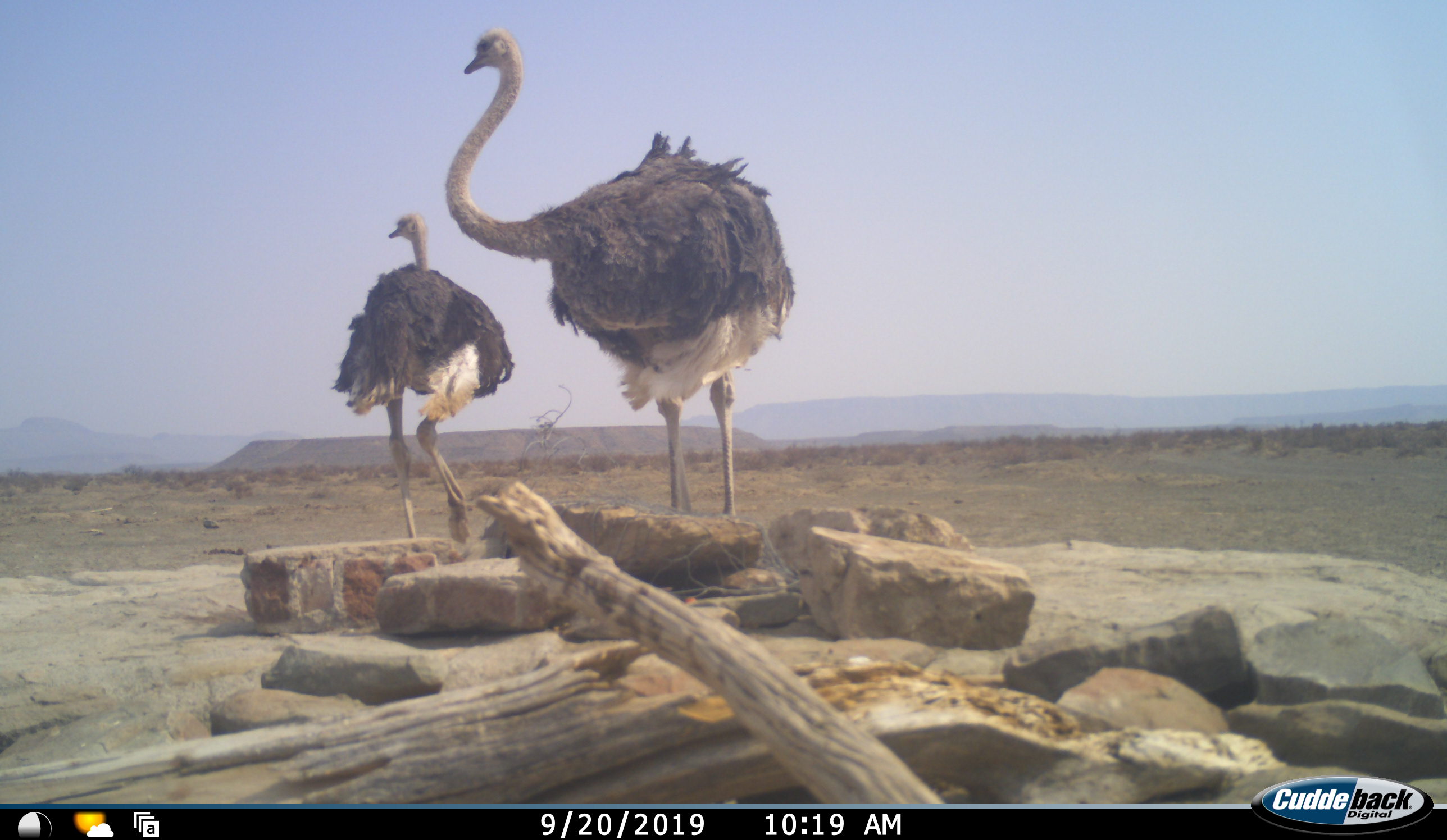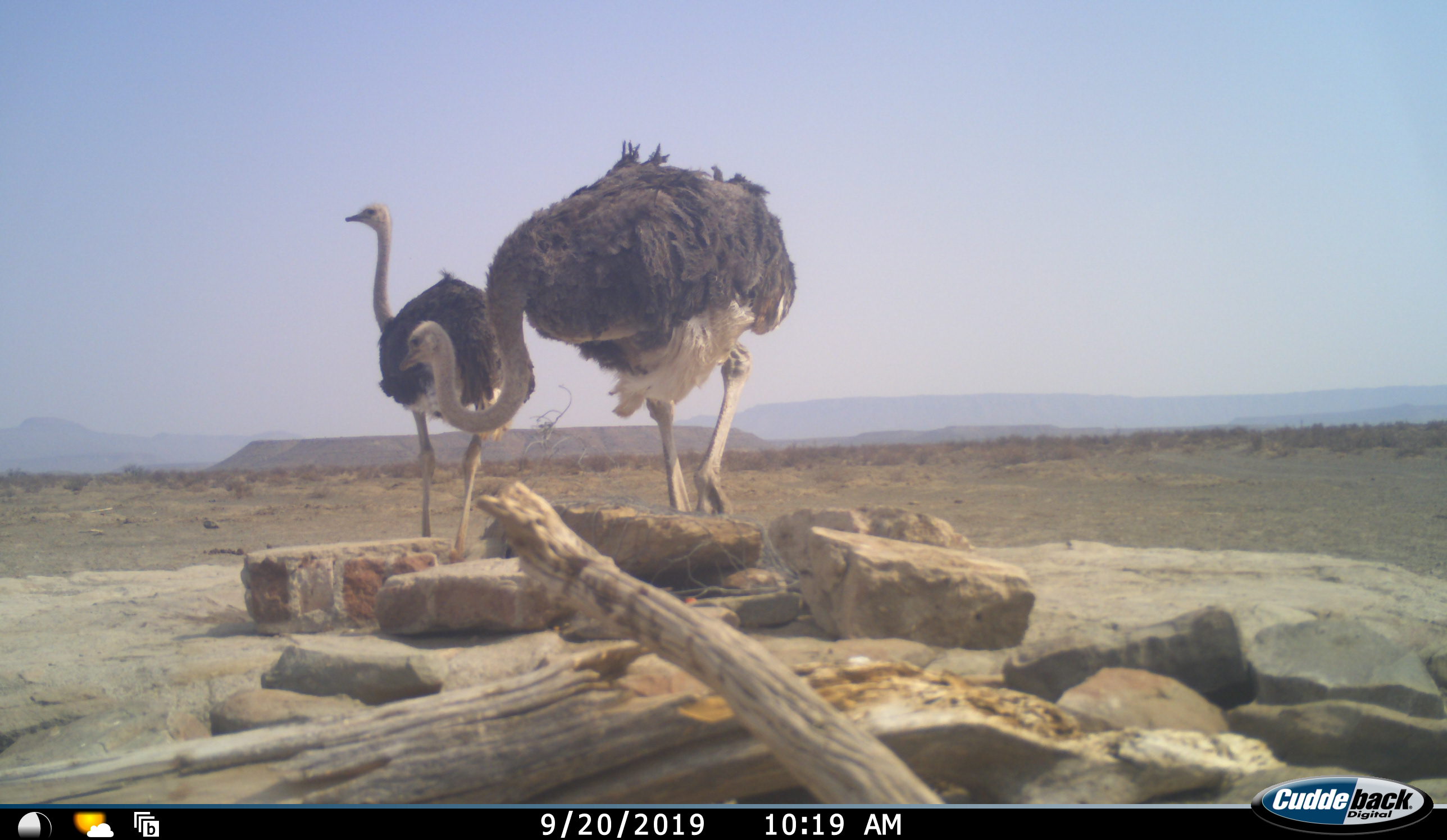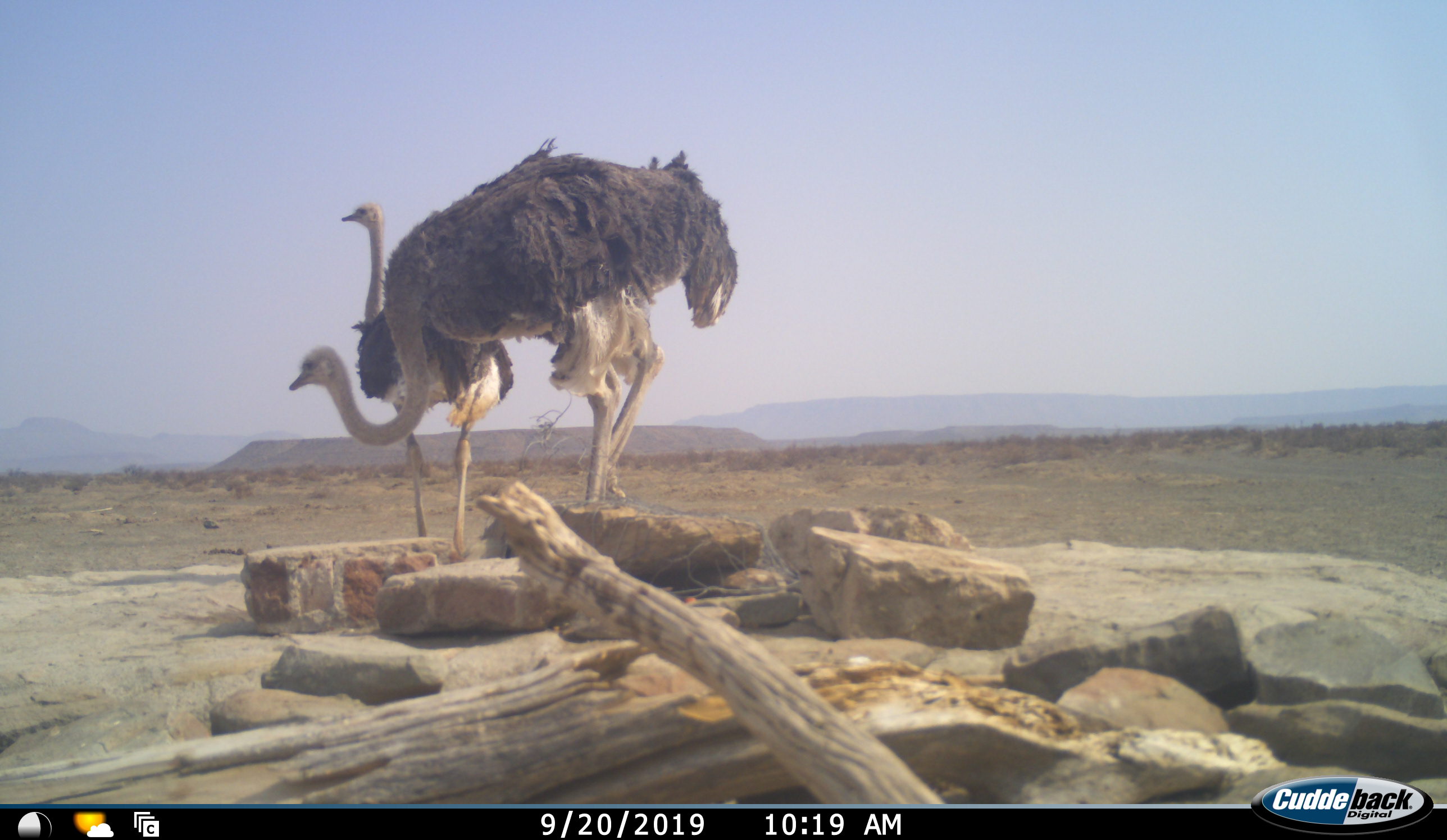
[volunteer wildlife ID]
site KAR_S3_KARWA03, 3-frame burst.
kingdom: Animalia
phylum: Chordata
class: Aves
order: Struthioniformes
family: Struthionidae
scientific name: Struthionidae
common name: ostrich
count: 2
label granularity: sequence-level